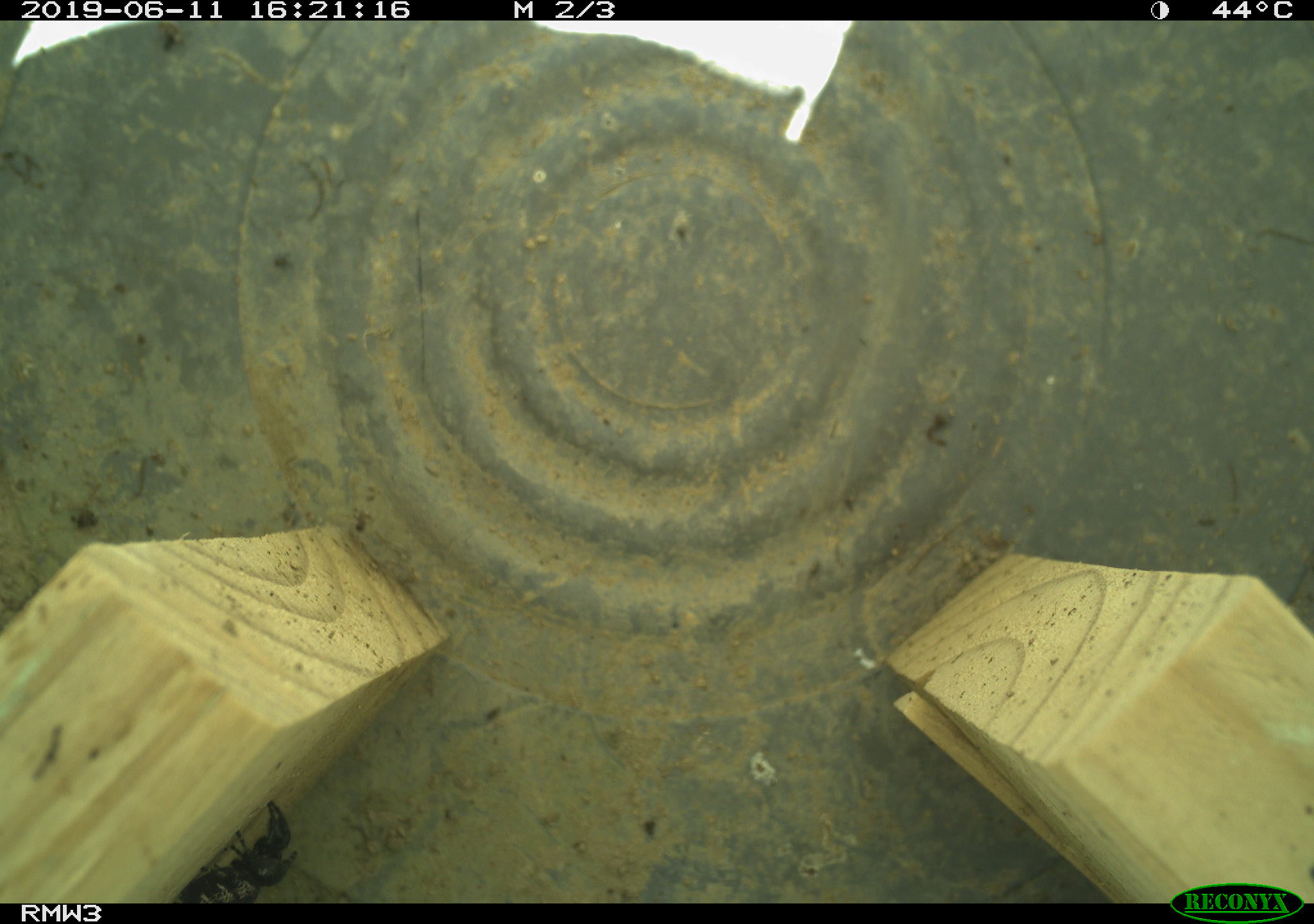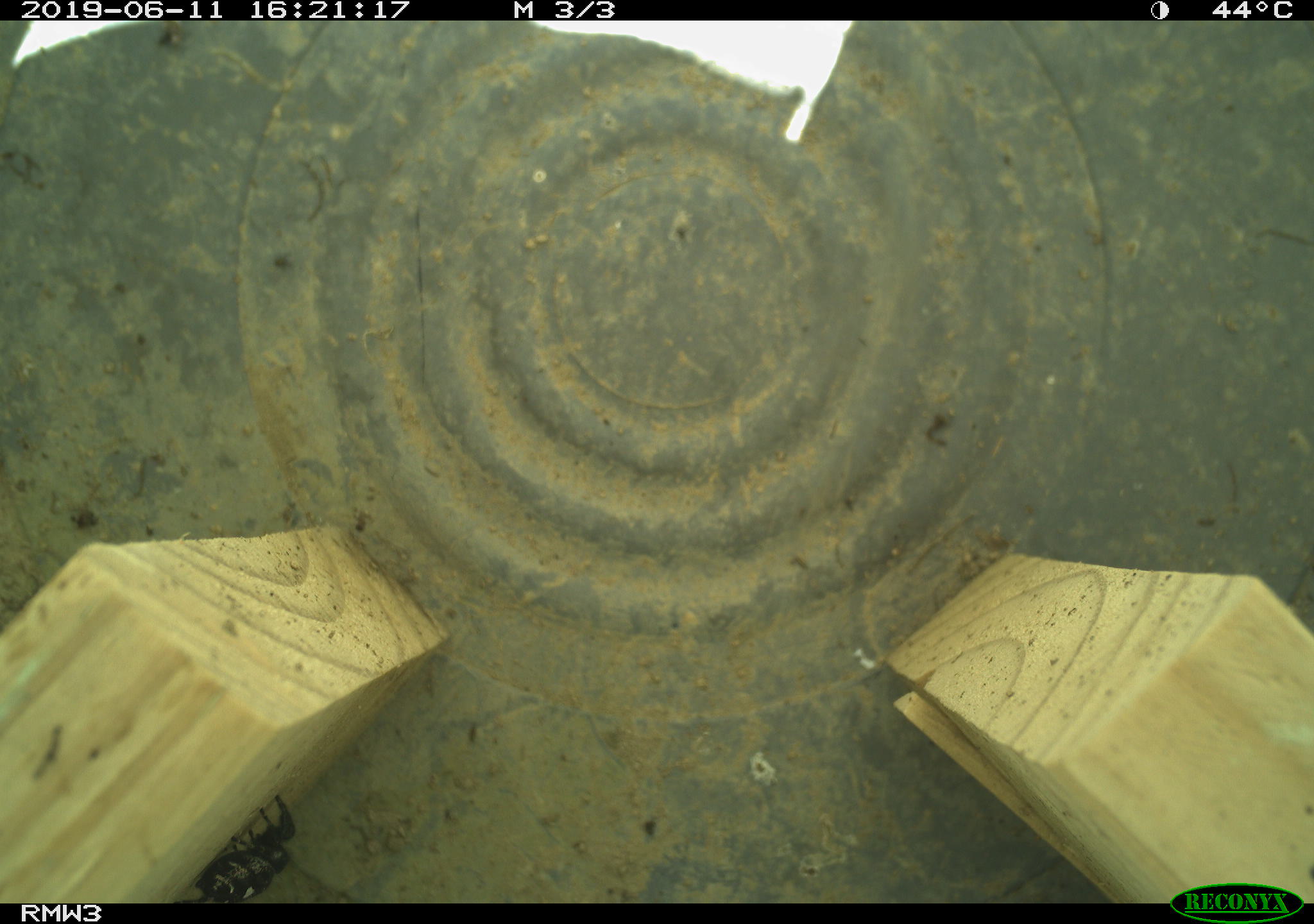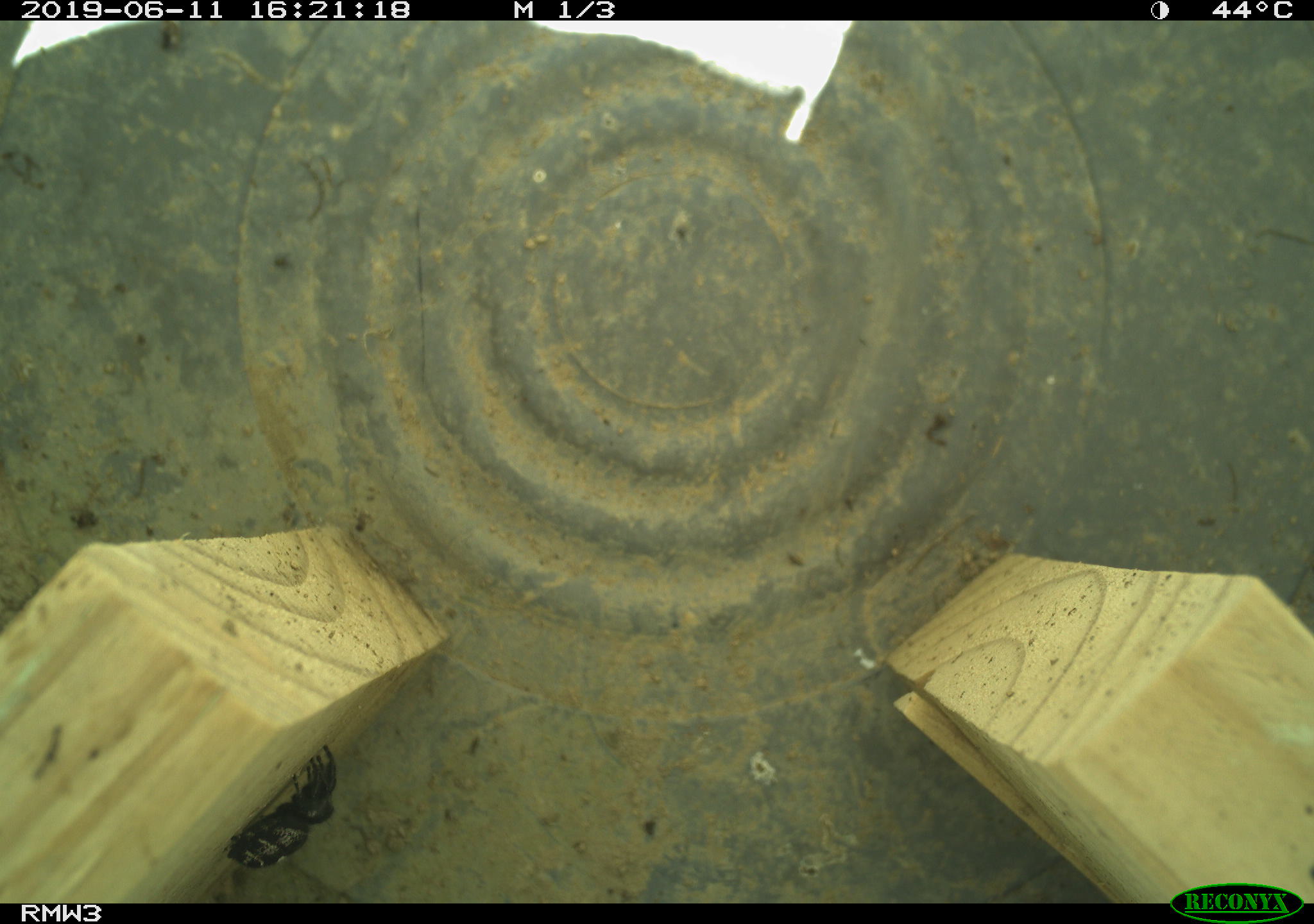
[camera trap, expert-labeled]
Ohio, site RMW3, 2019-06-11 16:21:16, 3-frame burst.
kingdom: Animalia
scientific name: Animalia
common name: animal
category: invertebrate